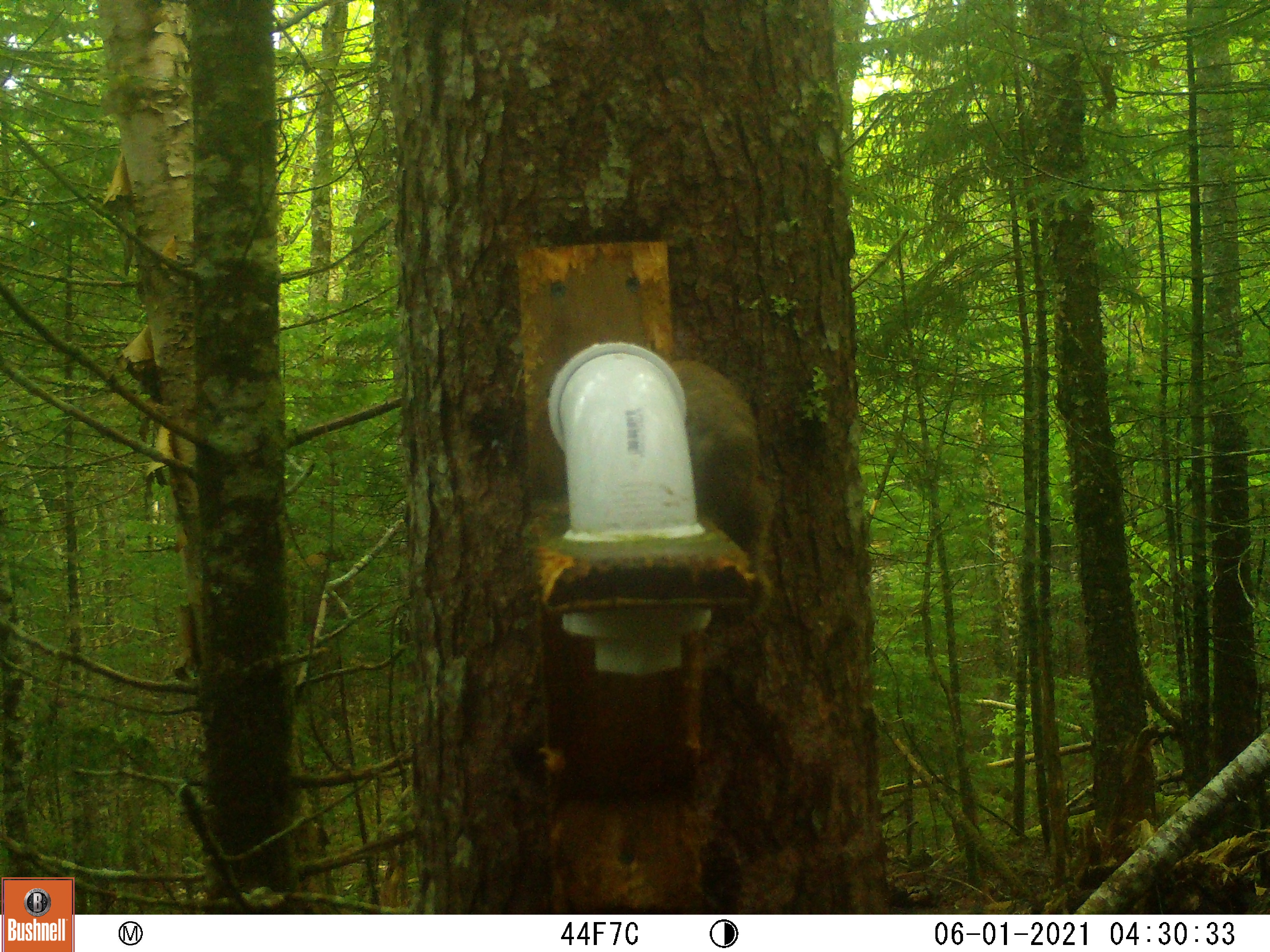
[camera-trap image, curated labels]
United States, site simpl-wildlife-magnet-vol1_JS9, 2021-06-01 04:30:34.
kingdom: Animalia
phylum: Chordata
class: Mammalia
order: Rodentia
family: Sciuridae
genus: Tamiasciurus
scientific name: Tamiasciurus hudsonicus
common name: red squirrel